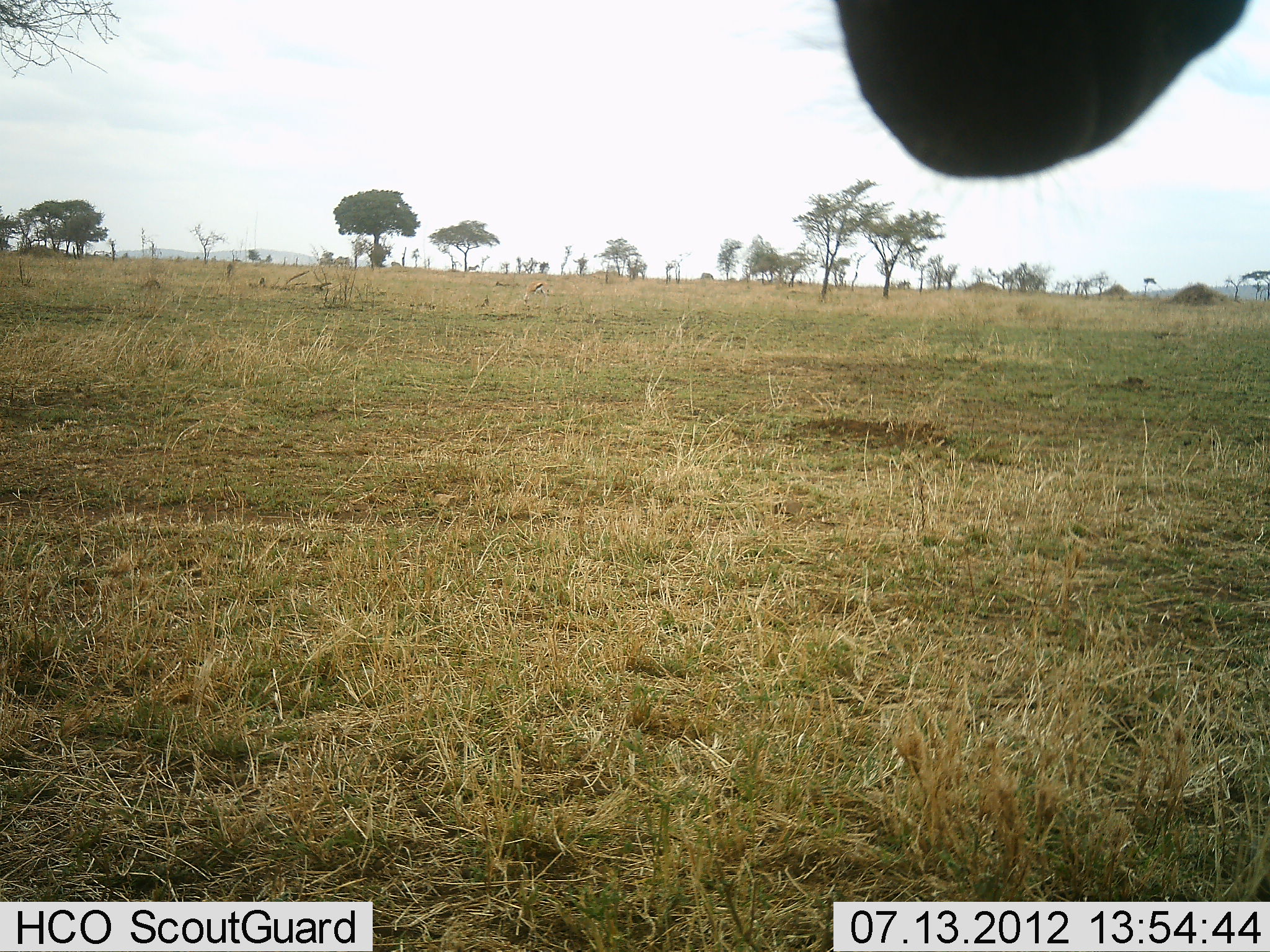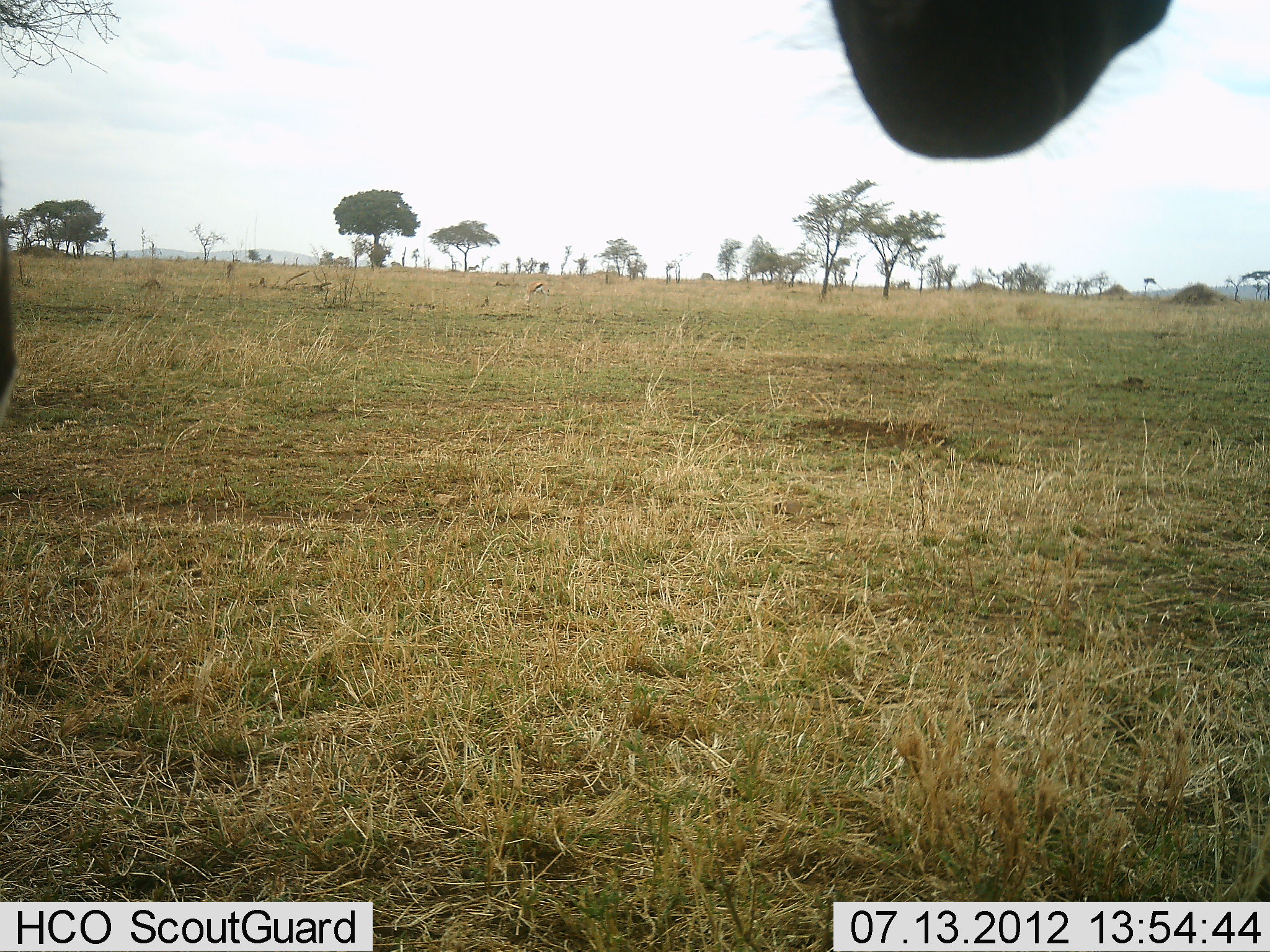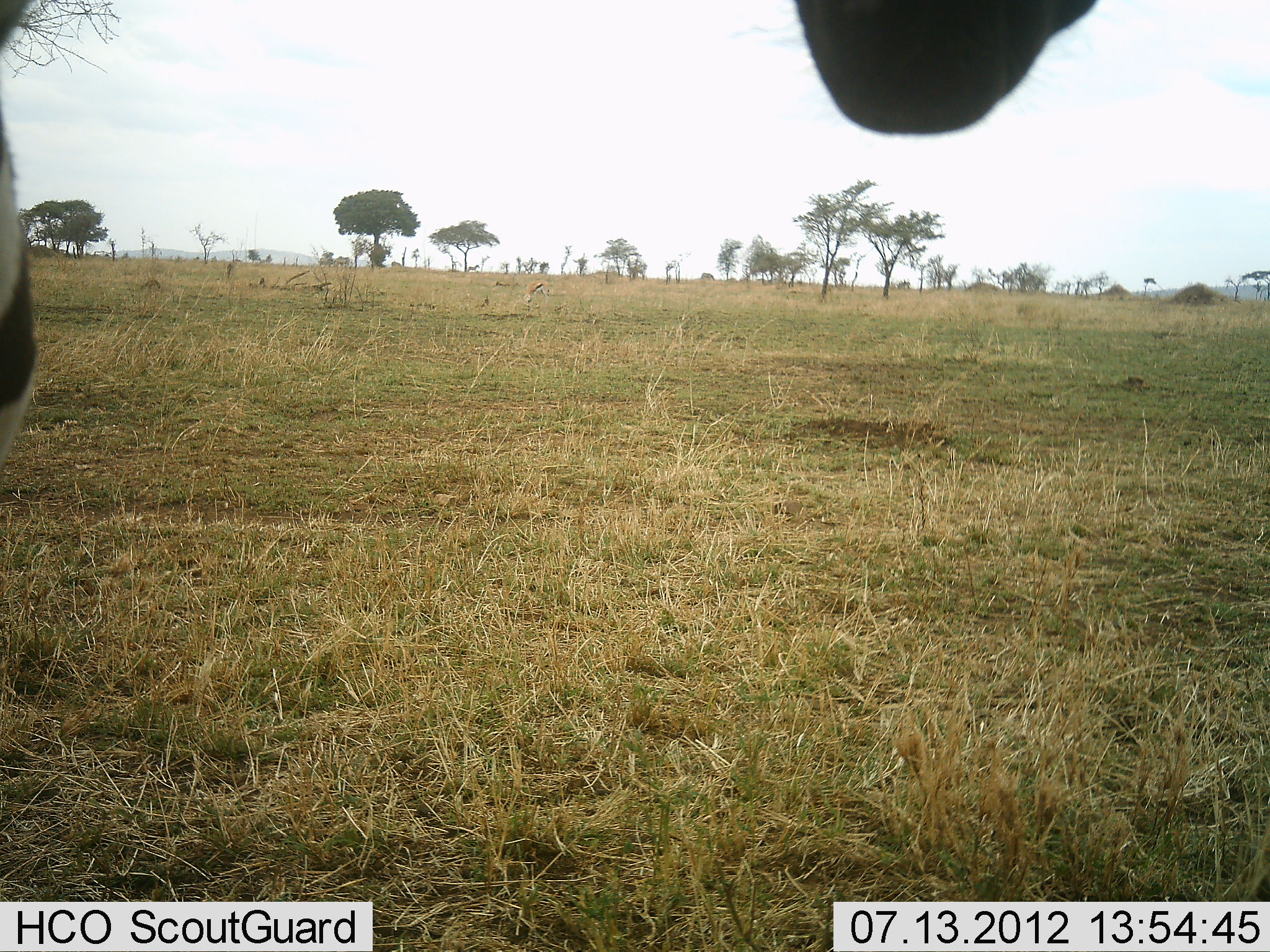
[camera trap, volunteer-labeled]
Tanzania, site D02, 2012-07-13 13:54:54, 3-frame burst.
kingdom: Animalia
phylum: Chordata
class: Mammalia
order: Perissodactyla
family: Equidae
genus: Equus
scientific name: Equus quagga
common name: plains zebra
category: zebra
Zebra (plains zebra) (Equus quagga), count 1. Behavior (volunteer vote fractions): standing 93%, resting 0%, moving 7%, interacting 0%. Young present (vote fraction): 0%. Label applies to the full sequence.